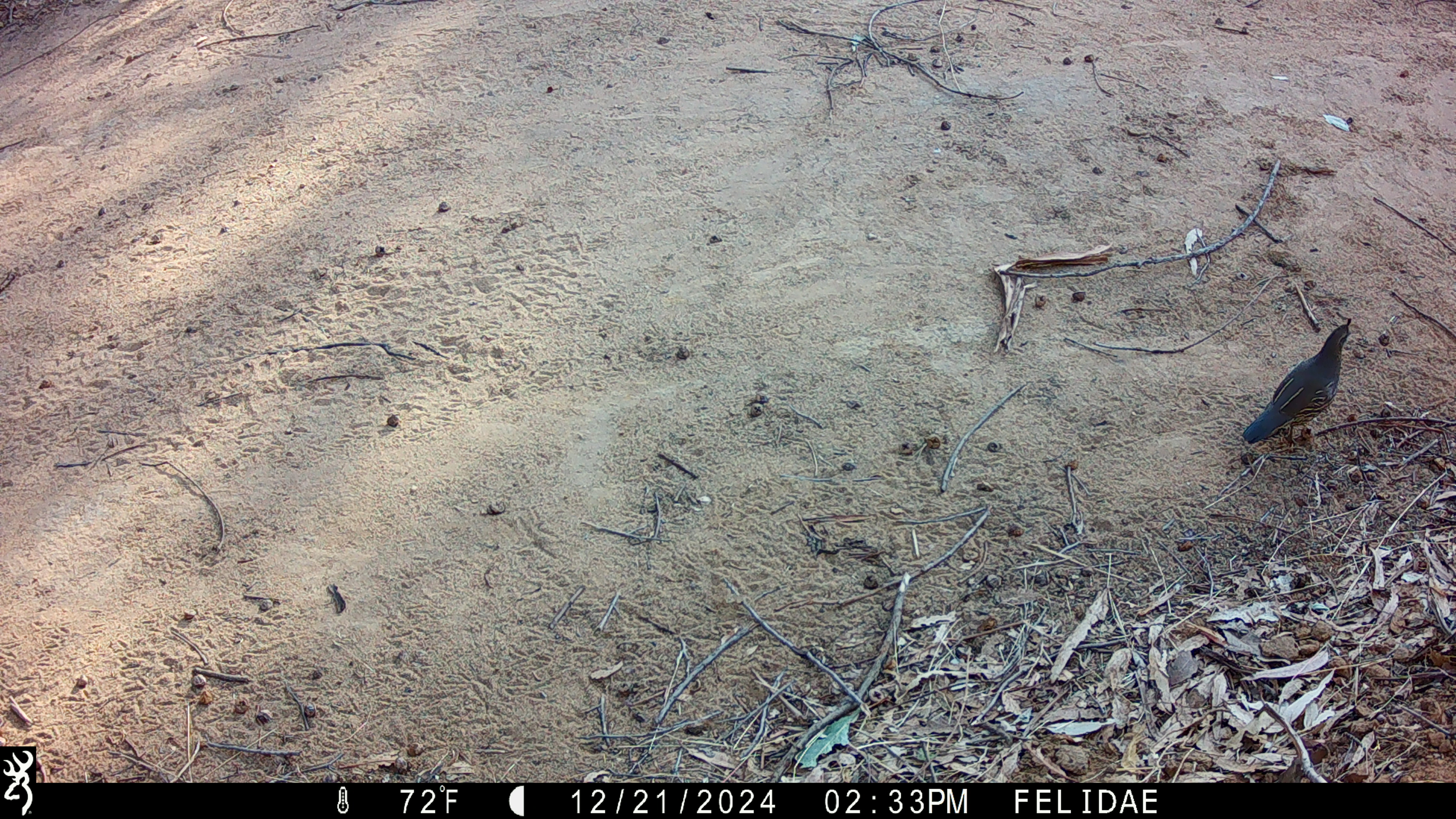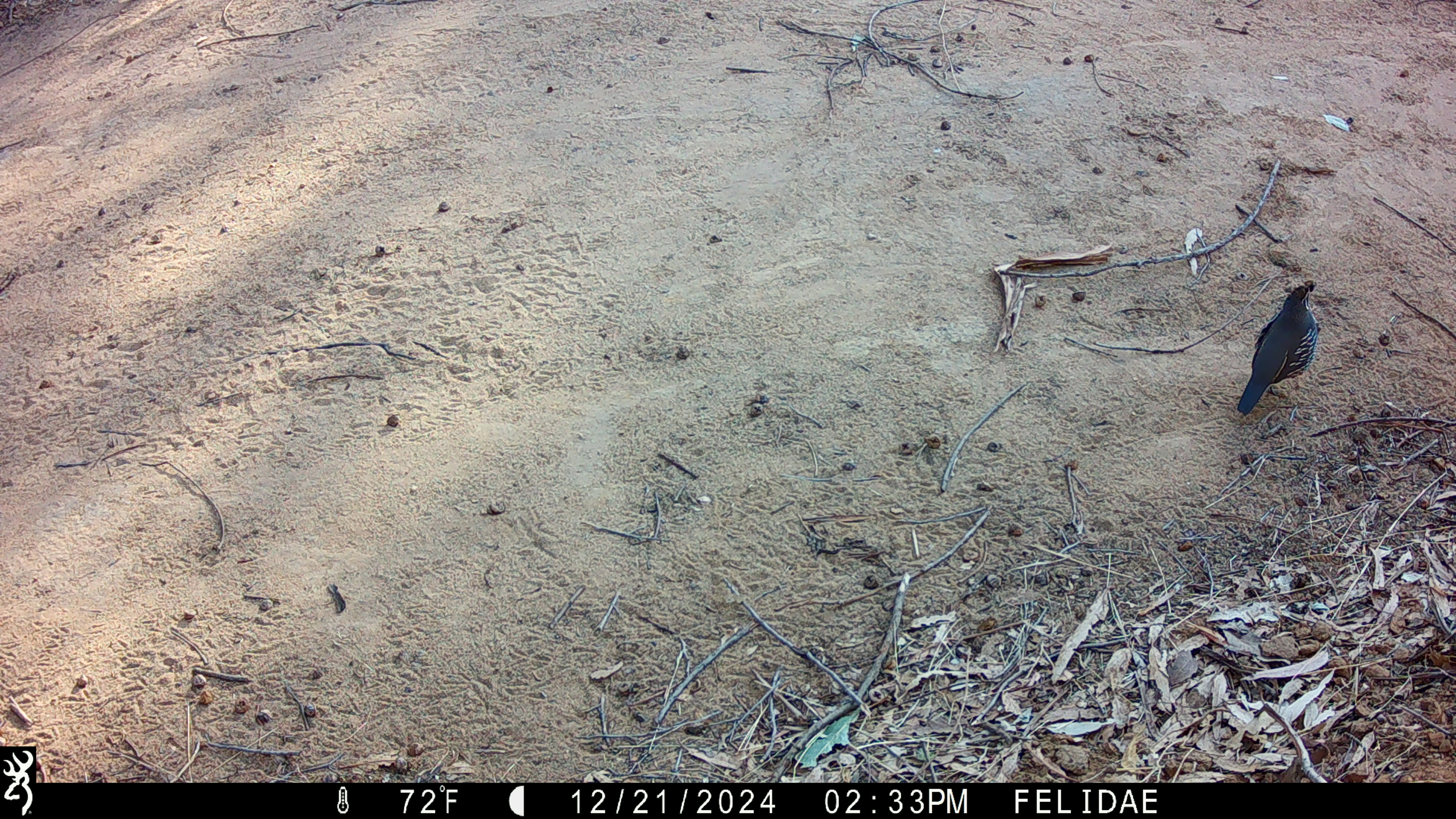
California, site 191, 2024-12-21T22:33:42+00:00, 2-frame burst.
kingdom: Animalia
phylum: Chordata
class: Aves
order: Galliformes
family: Odontophoridae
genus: Callipepla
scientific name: Callipepla californica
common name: california quail